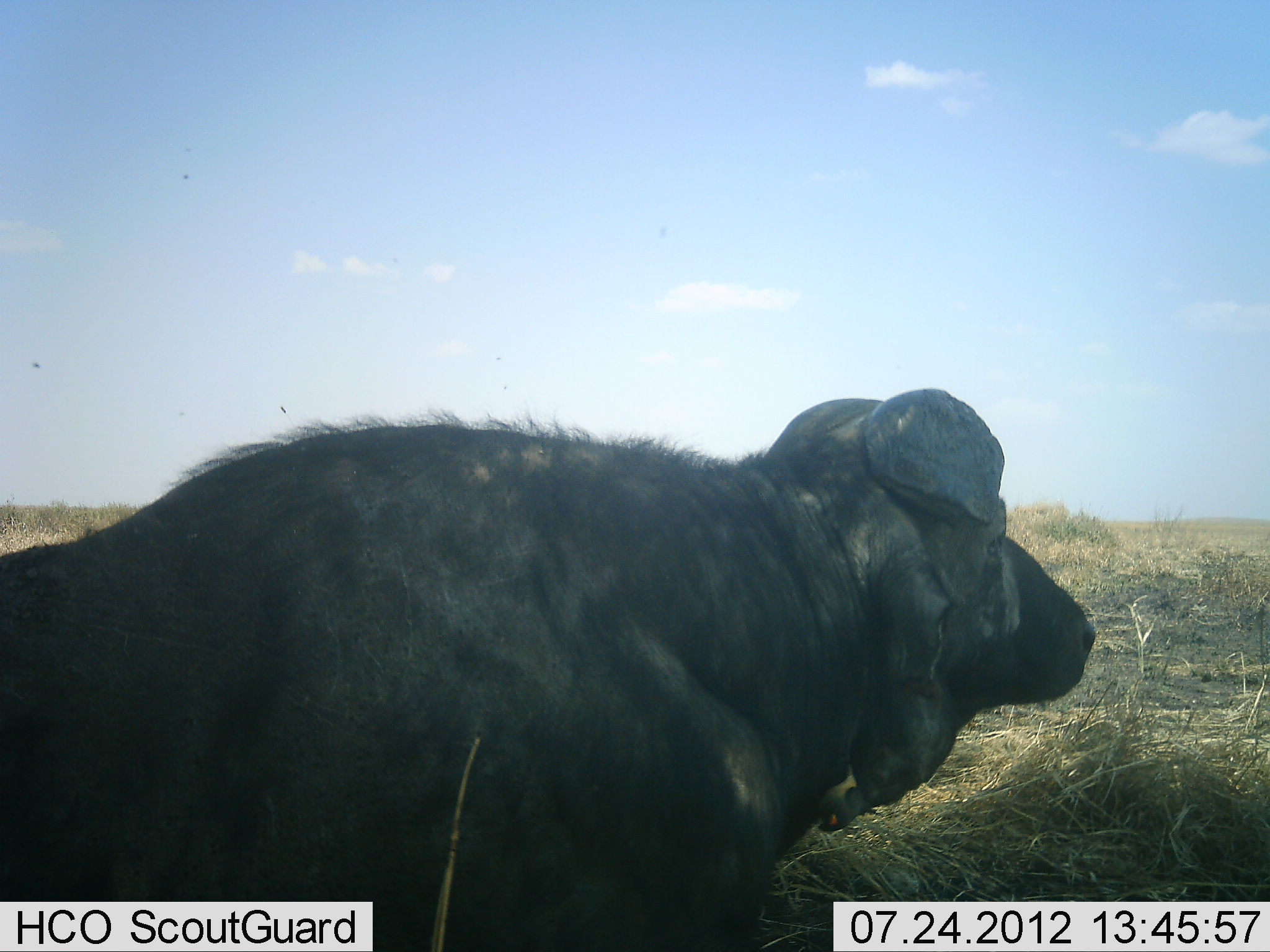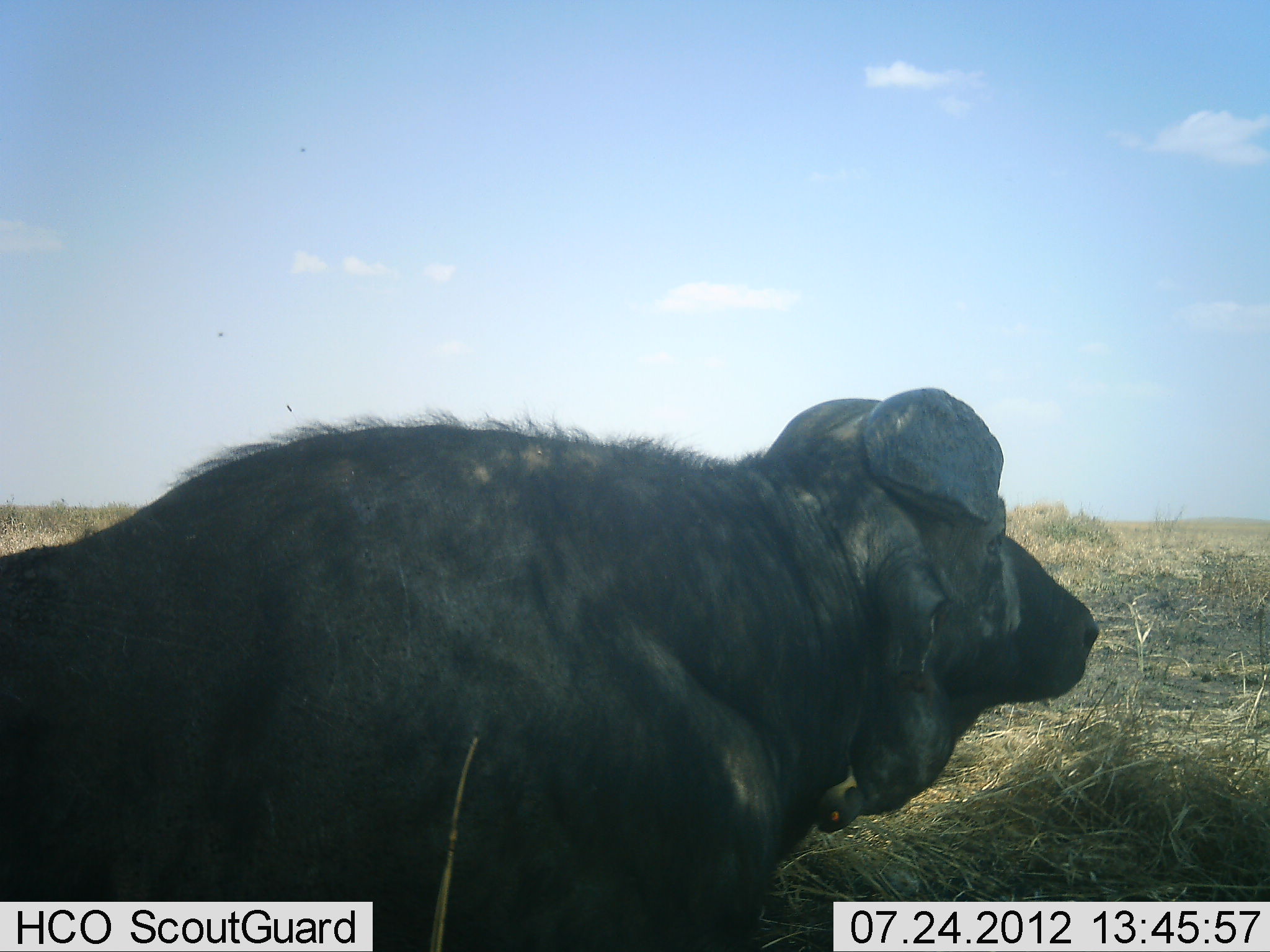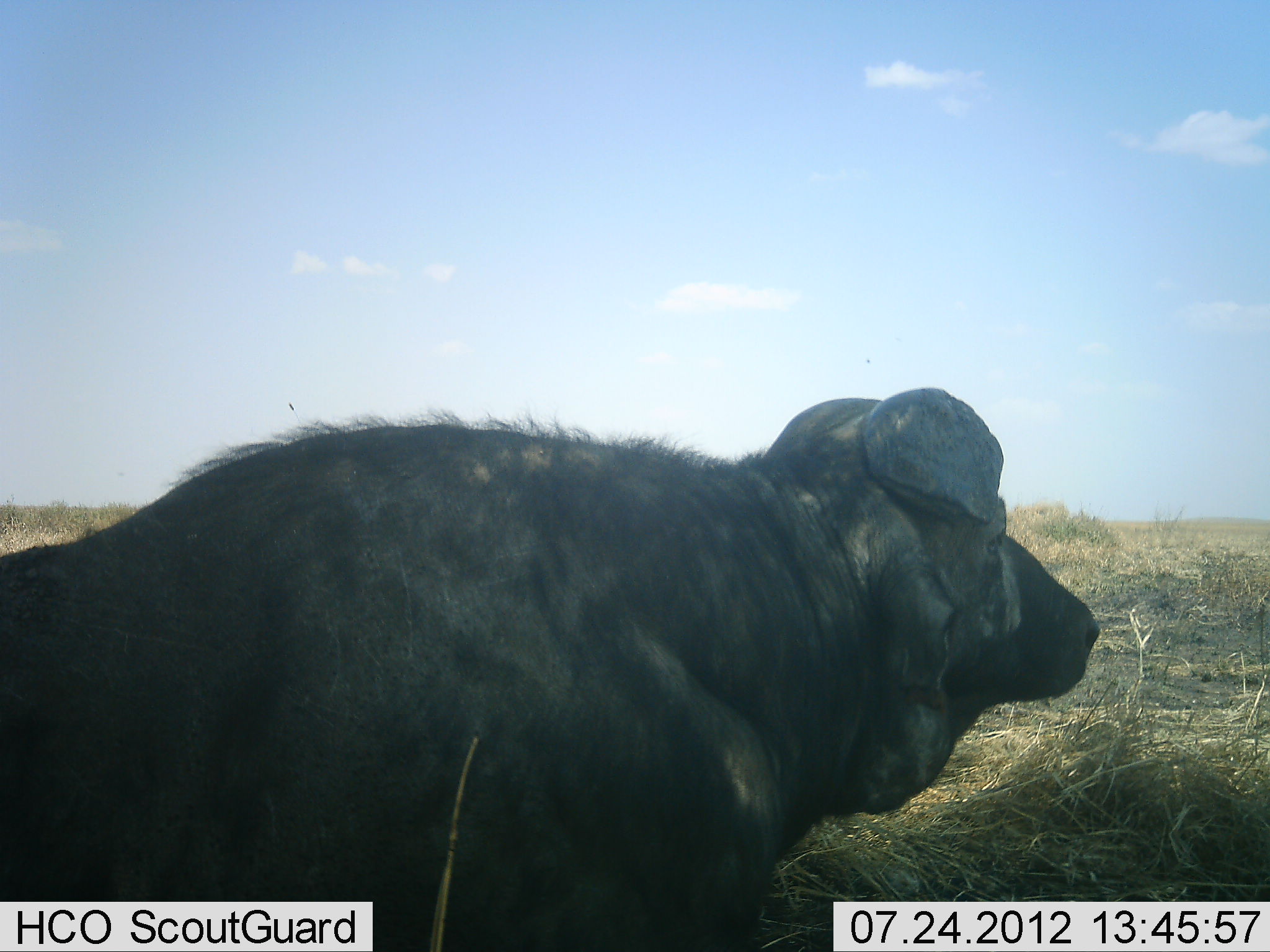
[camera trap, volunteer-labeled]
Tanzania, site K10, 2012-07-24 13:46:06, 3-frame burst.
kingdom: Animalia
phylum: Chordata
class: Mammalia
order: Artiodactyla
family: Bovidae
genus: Syncerus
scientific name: Syncerus caffer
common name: cape buffalo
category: buffalo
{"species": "buffalo (cape buffalo) (Syncerus caffer)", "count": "1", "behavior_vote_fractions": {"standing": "44%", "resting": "56%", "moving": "0%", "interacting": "0%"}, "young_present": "0%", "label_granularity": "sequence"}